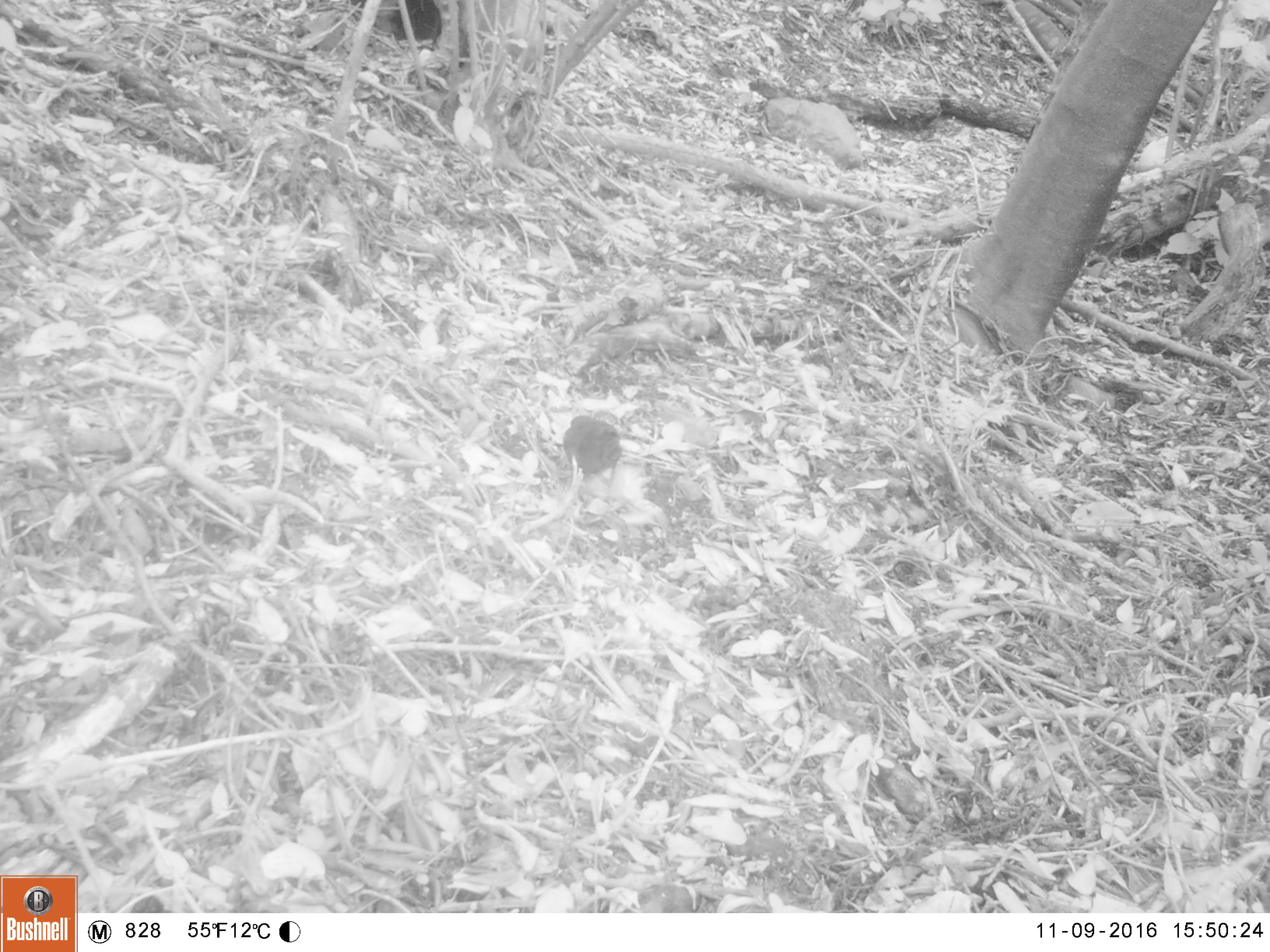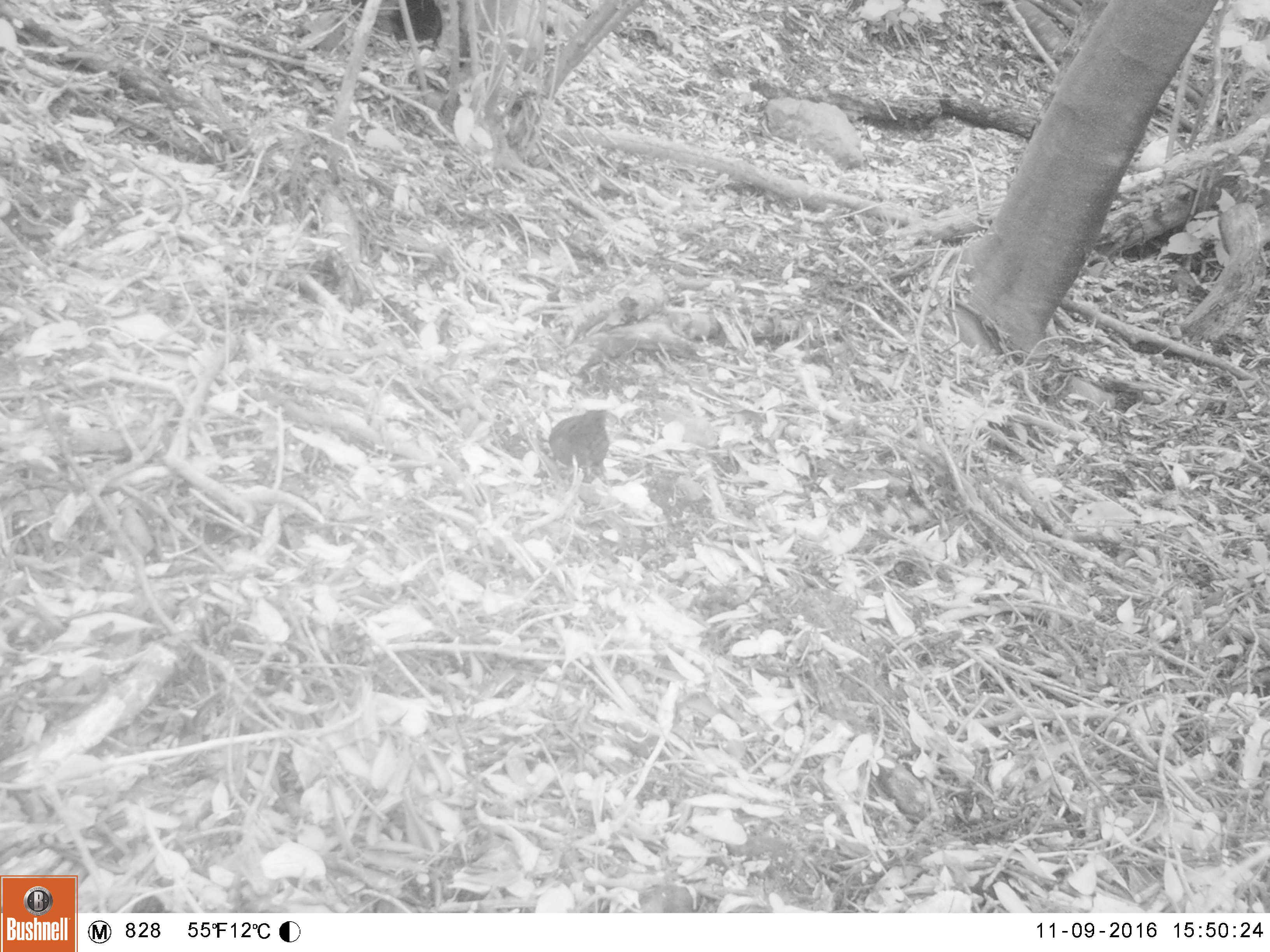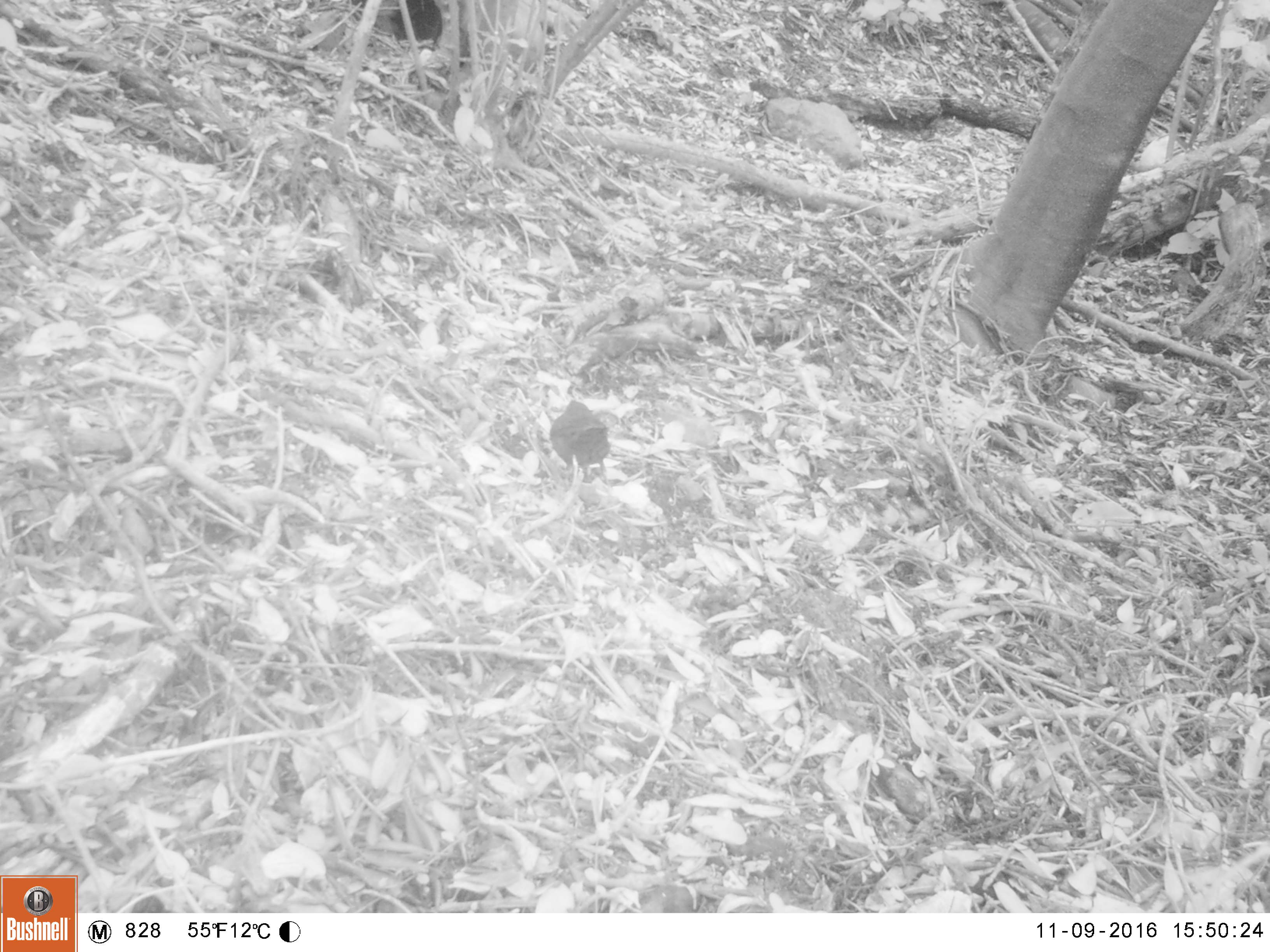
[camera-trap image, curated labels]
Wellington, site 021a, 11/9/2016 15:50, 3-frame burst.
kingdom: Animalia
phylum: Chordata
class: Aves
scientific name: Aves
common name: bird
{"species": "bird (Aves)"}